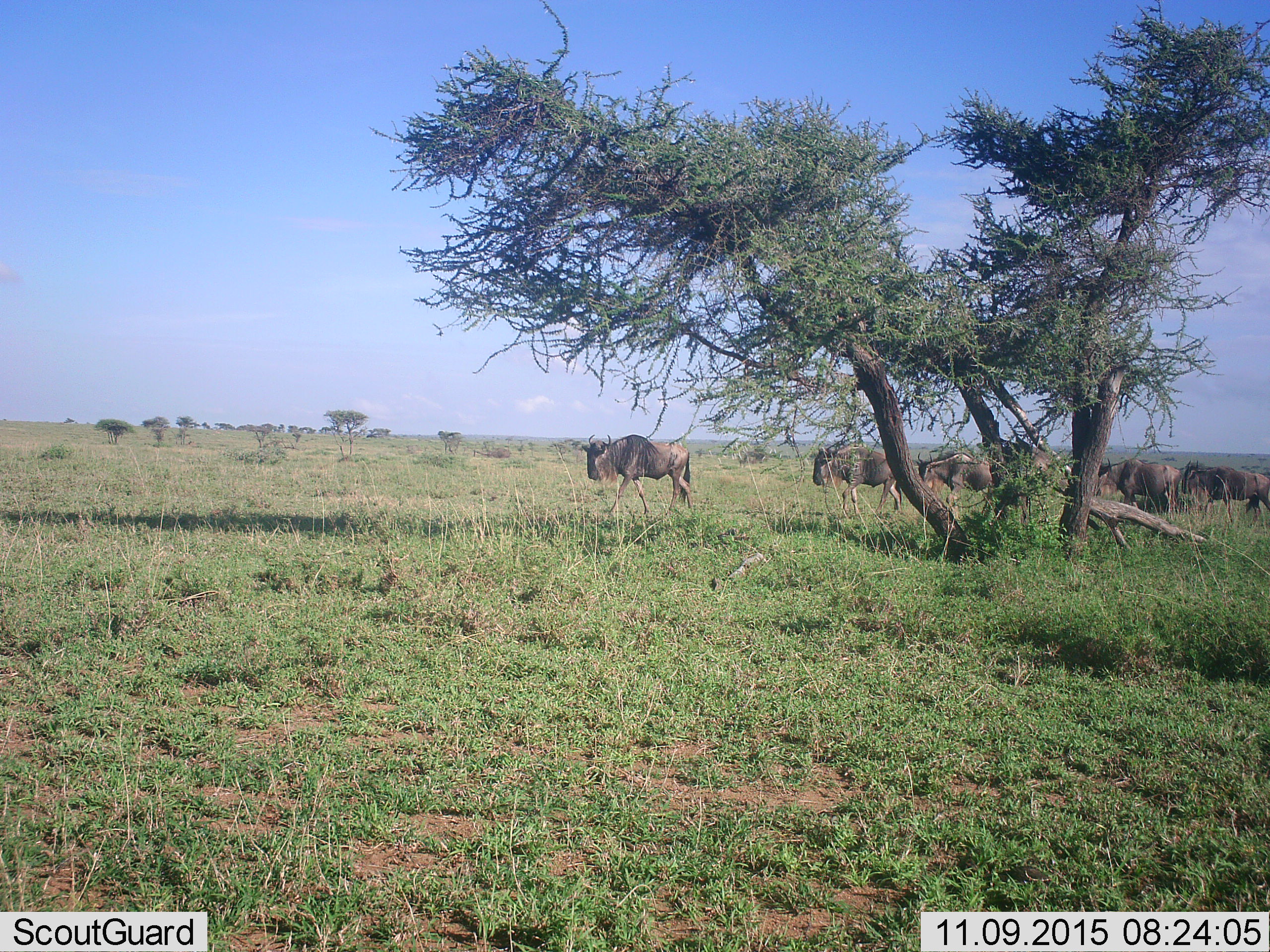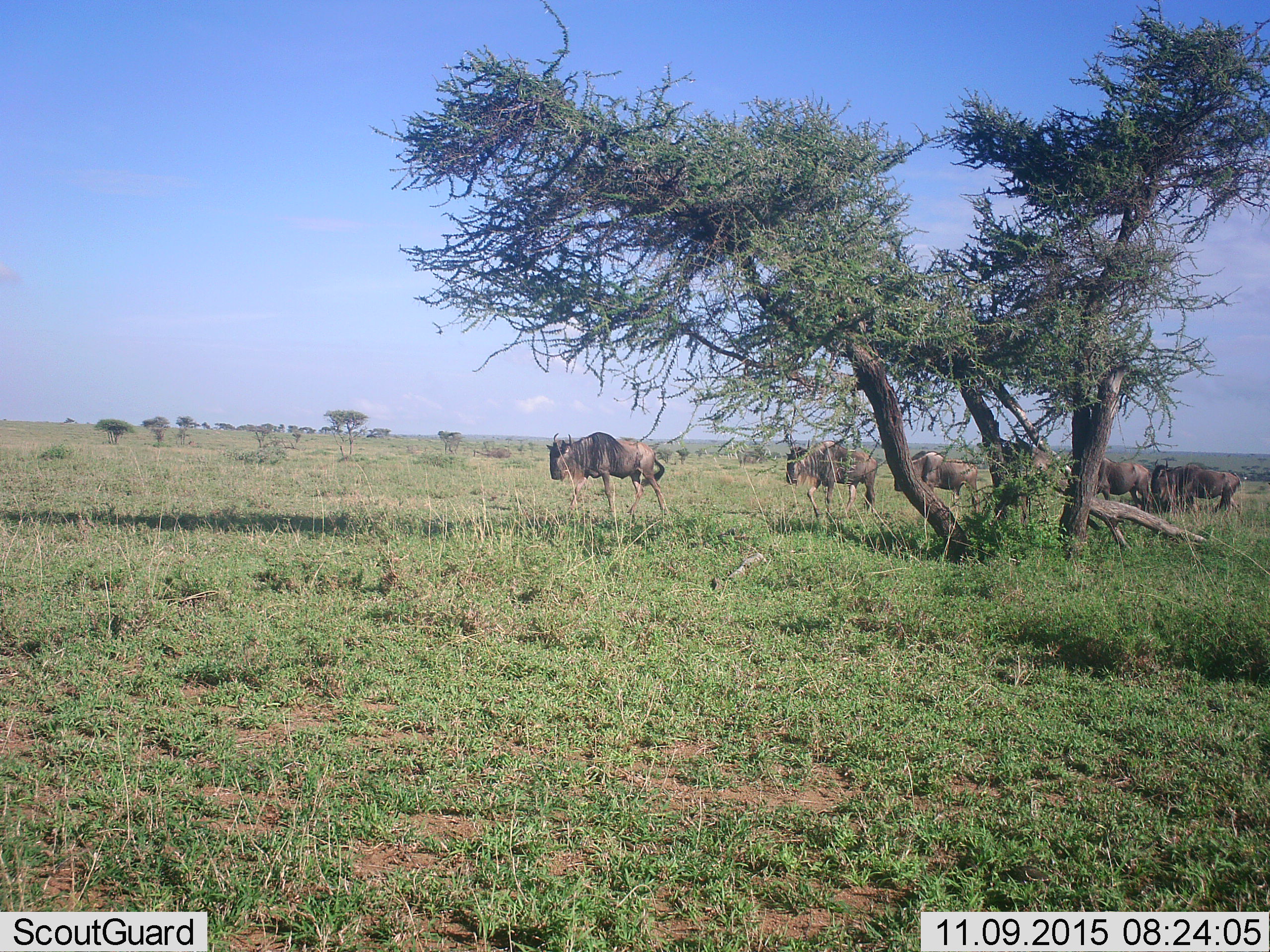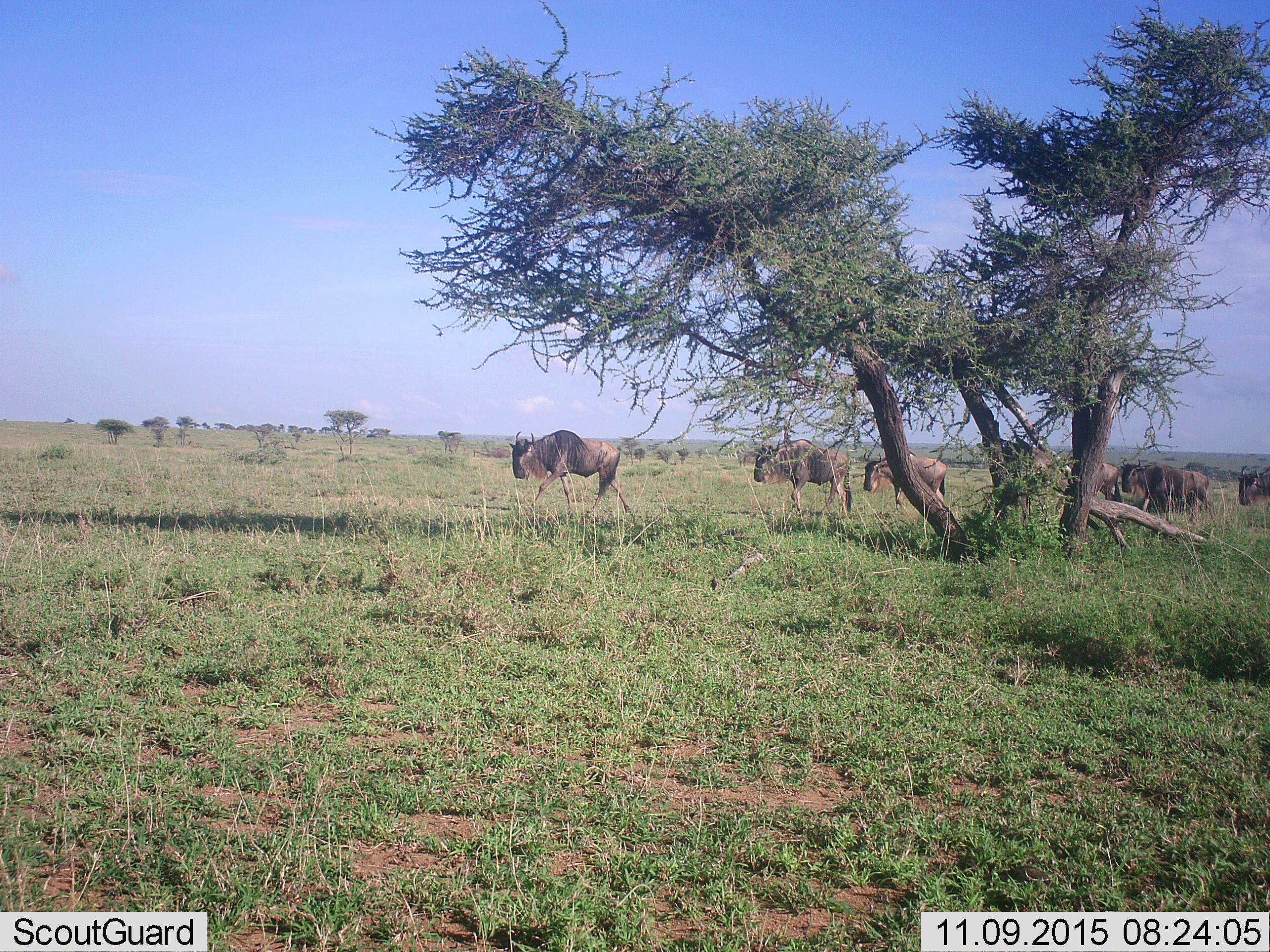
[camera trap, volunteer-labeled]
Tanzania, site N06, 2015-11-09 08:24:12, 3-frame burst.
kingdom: Animalia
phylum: Chordata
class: Mammalia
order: Artiodactyla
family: Bovidae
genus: Connochaetes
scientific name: Connochaetes taurinus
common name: blue wildebeest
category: wildebeest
Wildebeest (blue wildebeest) (Connochaetes taurinus), count 7. Behavior (volunteer vote fractions): standing 22%, resting 0%, moving 100%, interacting 0%. Young present (vote fraction): 0%. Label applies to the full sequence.